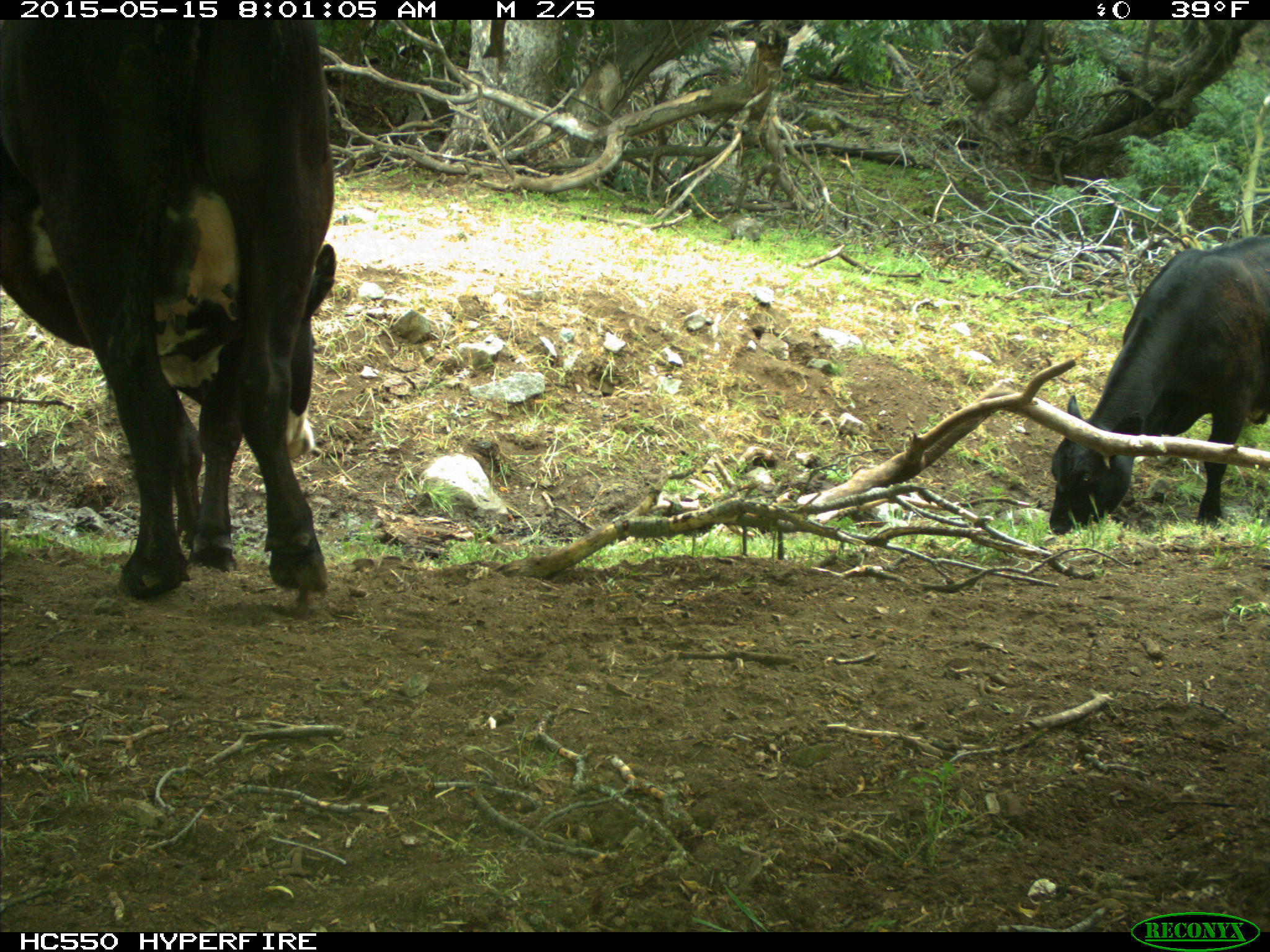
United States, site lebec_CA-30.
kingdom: Animalia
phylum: Chordata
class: Mammalia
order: Artiodactyla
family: Bovidae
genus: Bos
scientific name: Bos taurus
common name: domestic cow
Bos taurus (domestic cow).